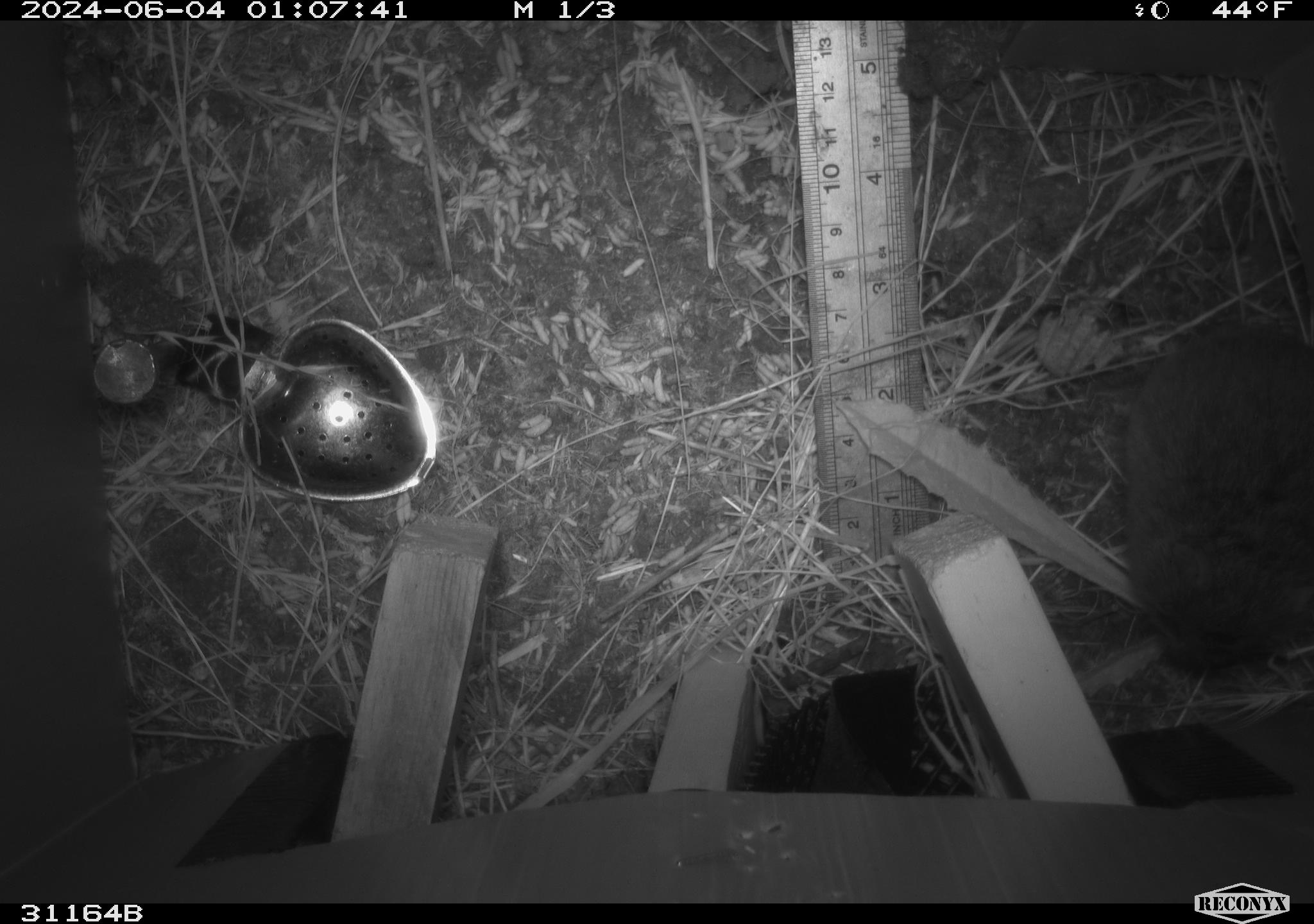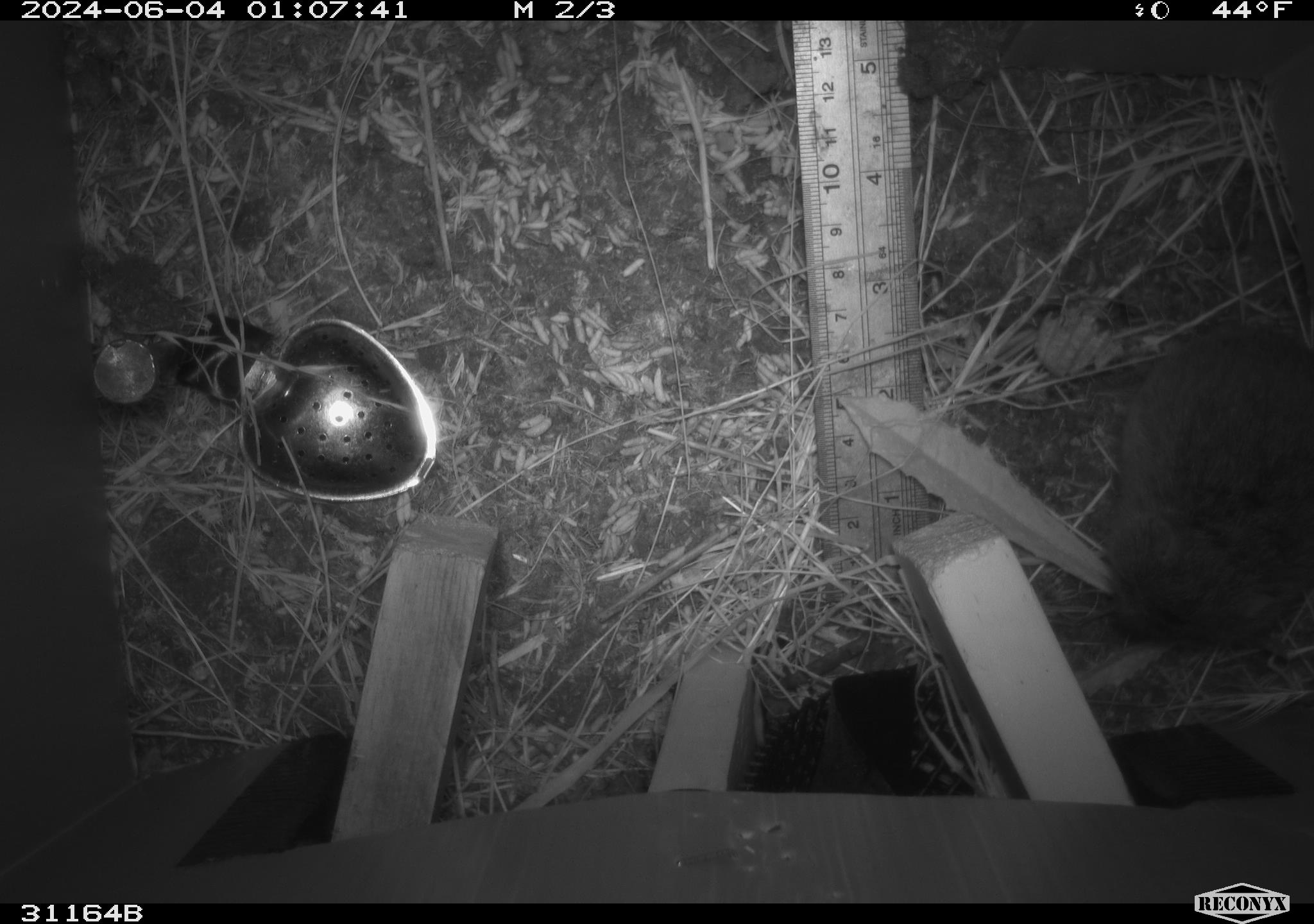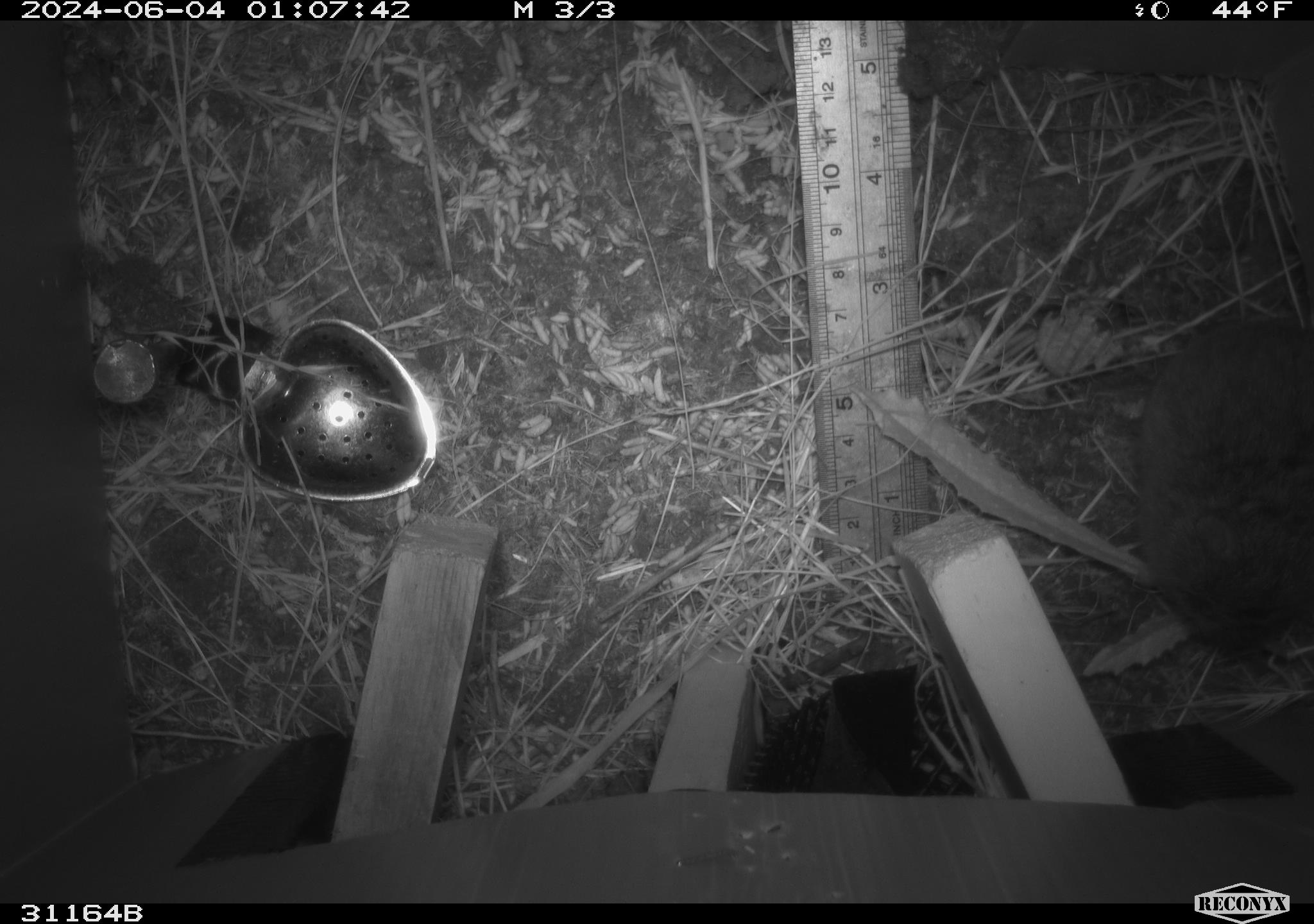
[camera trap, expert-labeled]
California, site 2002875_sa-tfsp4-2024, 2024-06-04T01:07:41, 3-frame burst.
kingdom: Animalia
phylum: Chordata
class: Mammalia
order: Rodentia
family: Cricetidae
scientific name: Arvicolinae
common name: voles, lemmings, and muskrats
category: arvicolinae subfamily